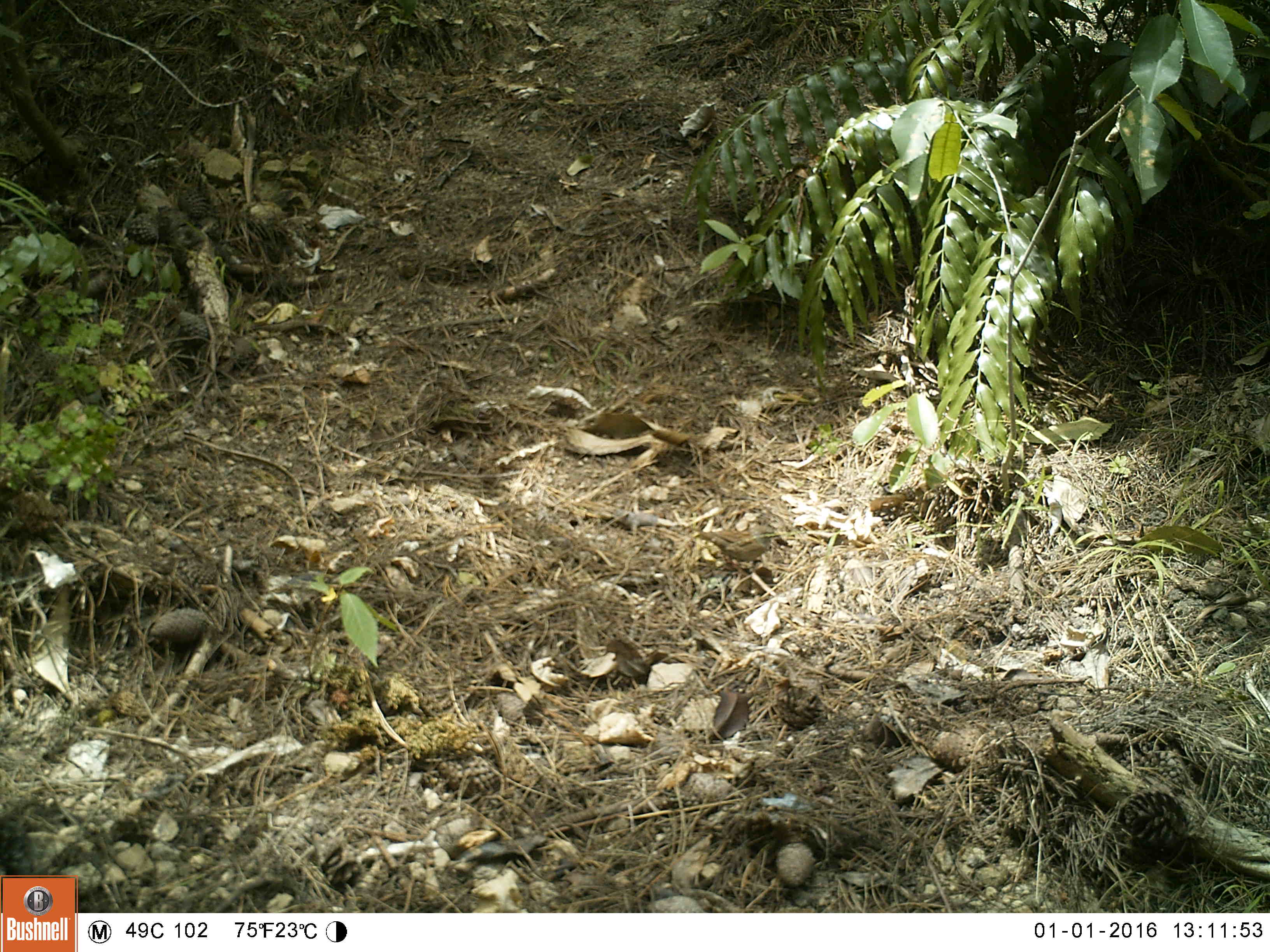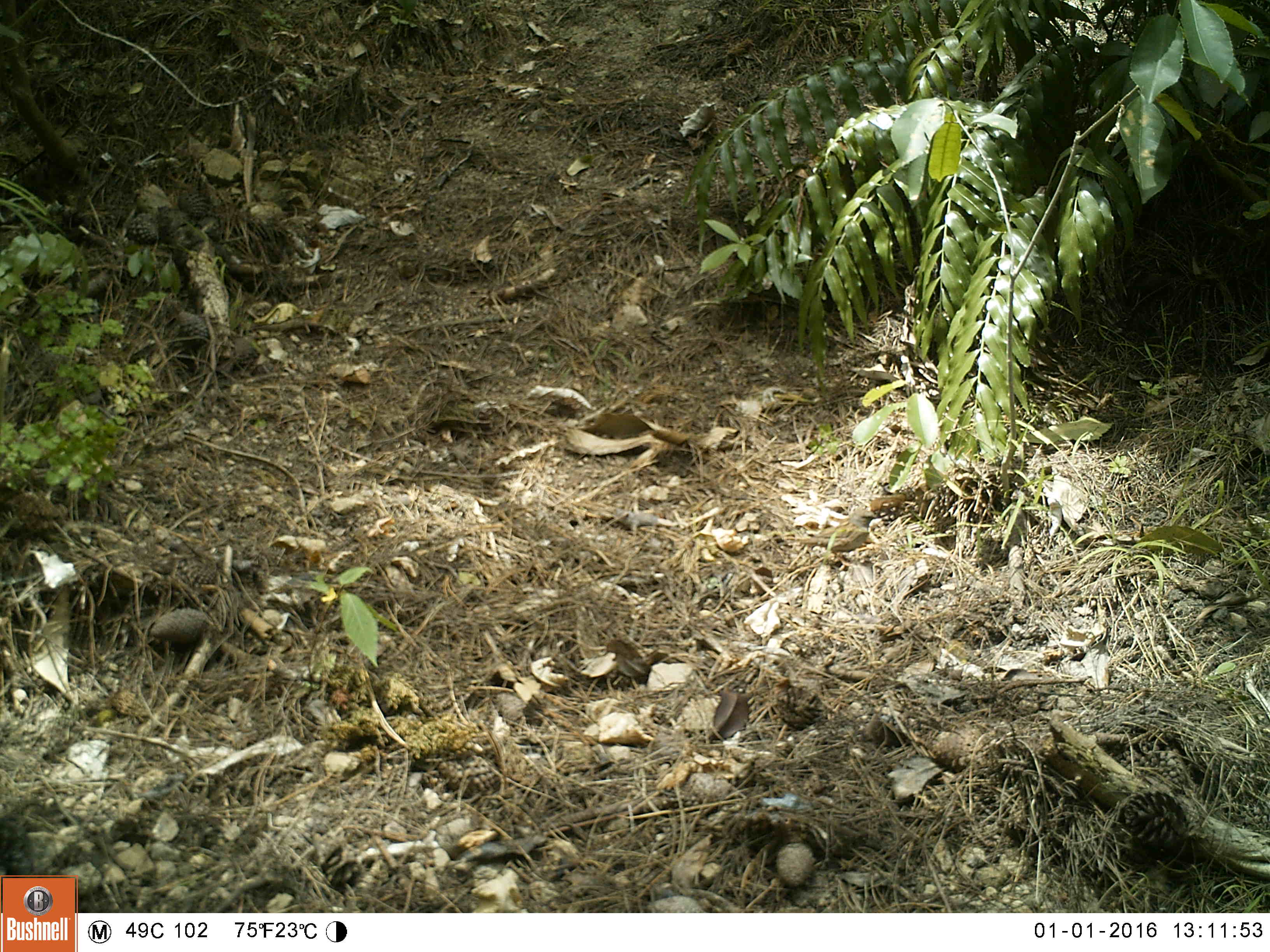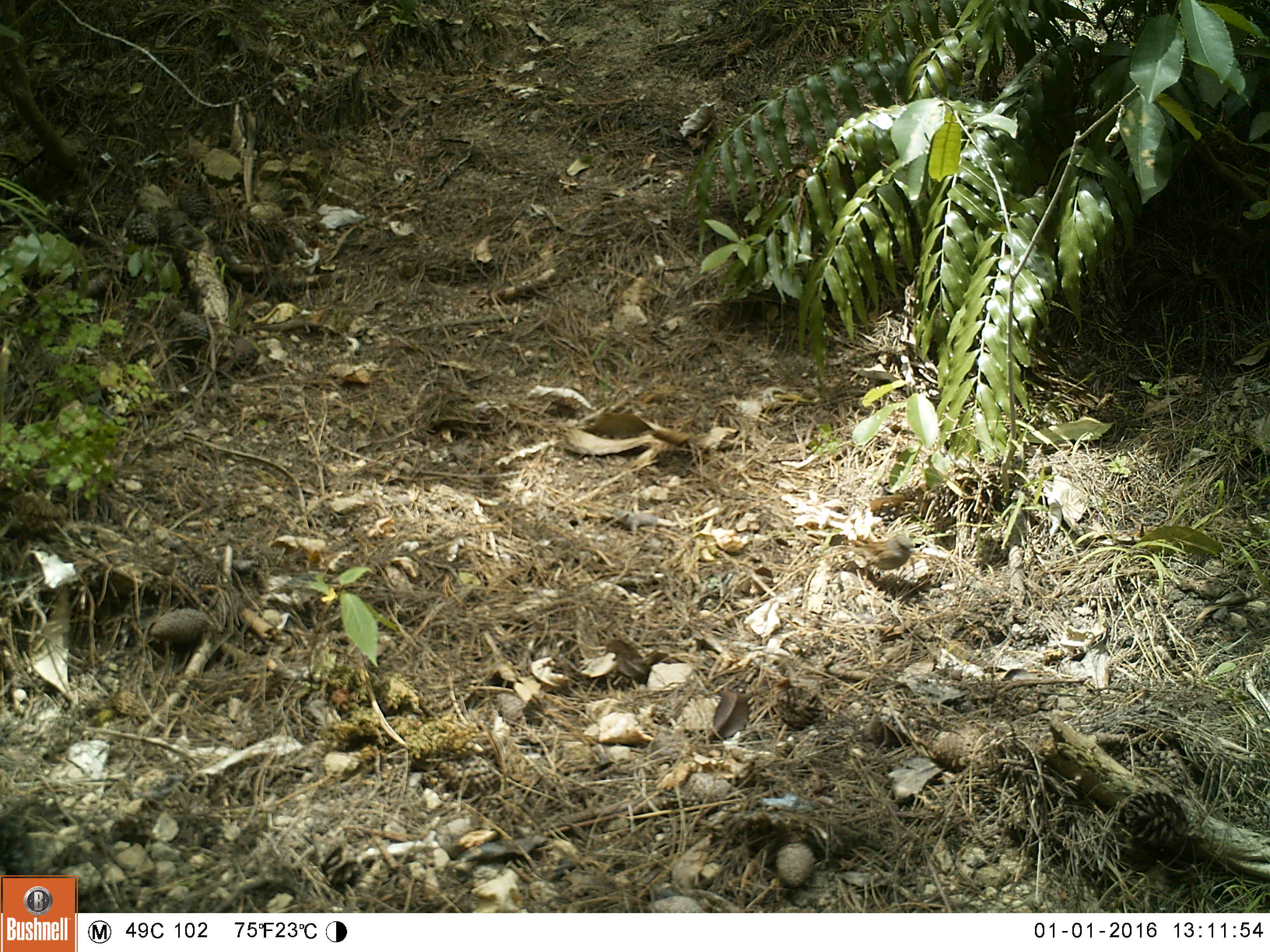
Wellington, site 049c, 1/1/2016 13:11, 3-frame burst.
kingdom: Animalia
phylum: Chordata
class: Aves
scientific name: Aves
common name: bird